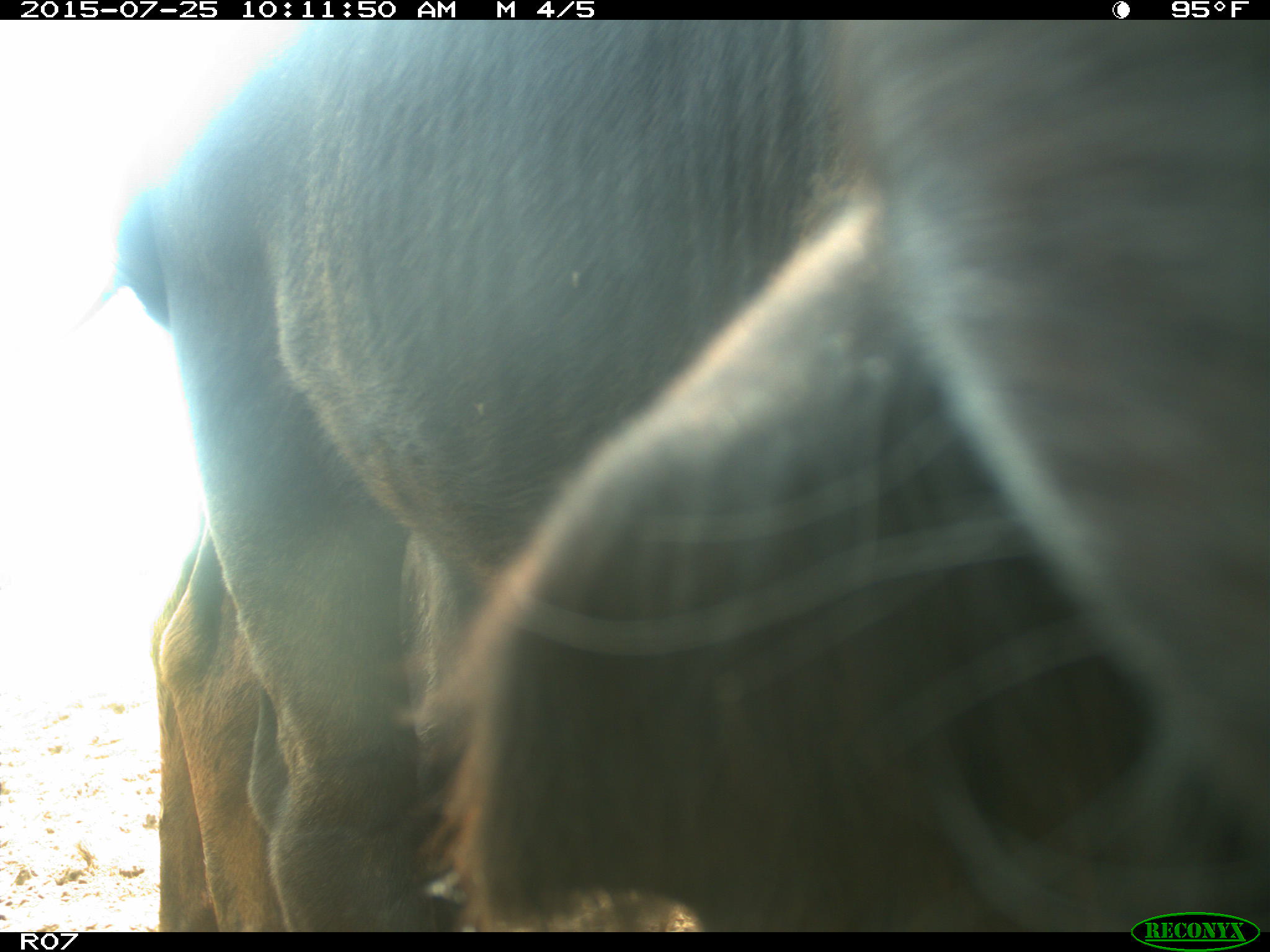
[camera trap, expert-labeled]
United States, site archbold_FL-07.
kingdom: Animalia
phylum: Chordata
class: Mammalia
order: Artiodactyla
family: Bovidae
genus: Bos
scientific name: Bos taurus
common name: domestic cow